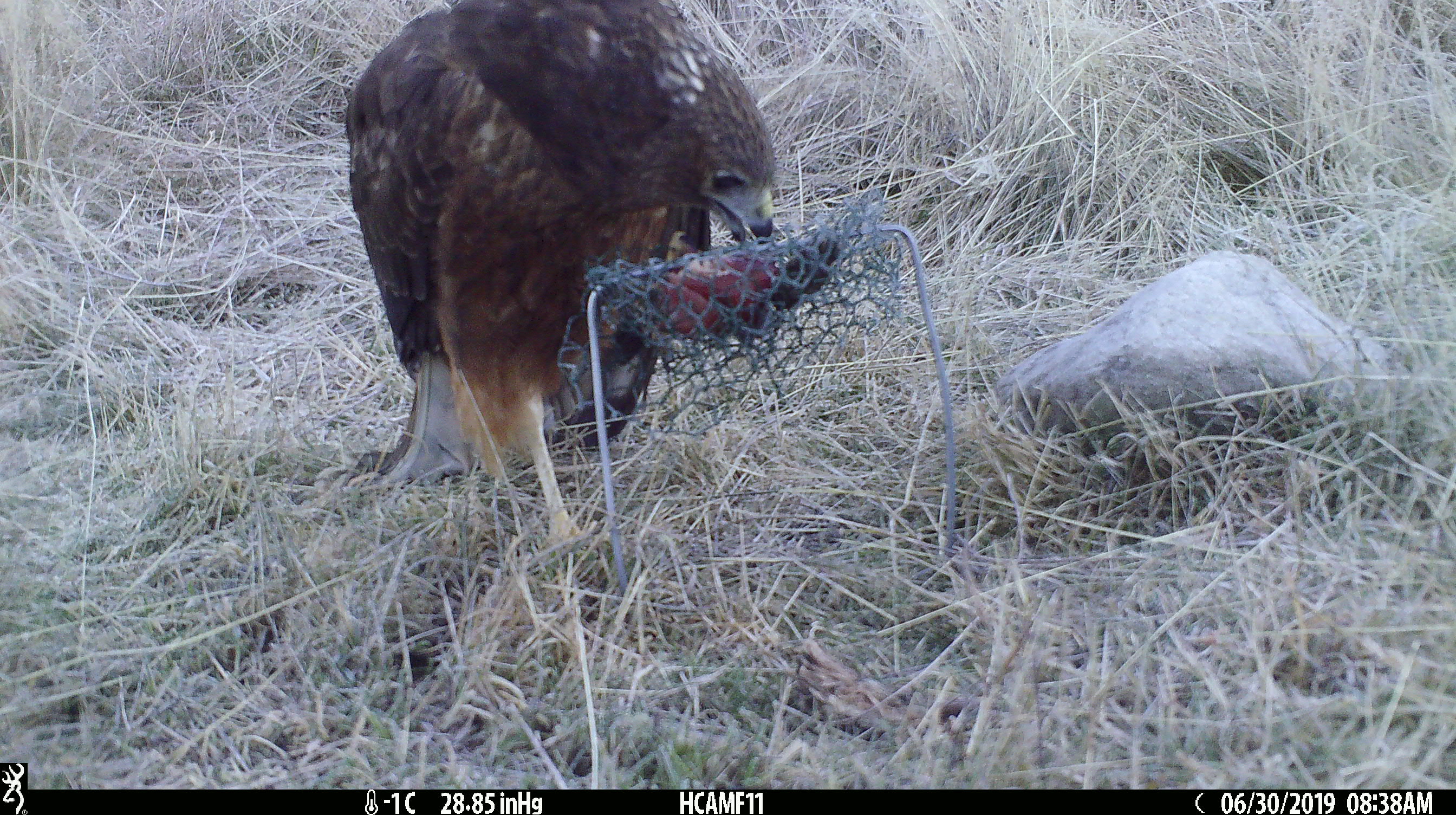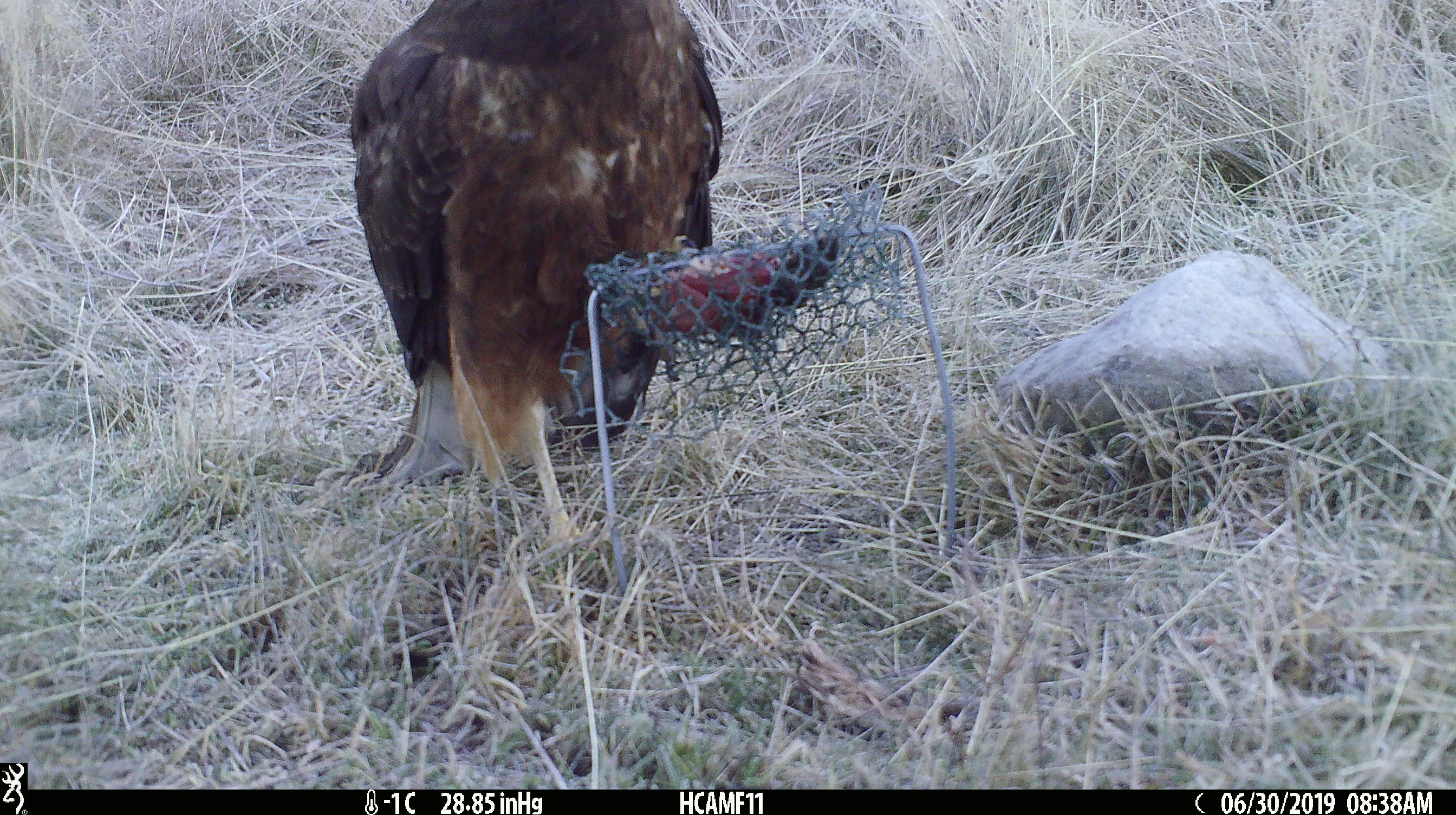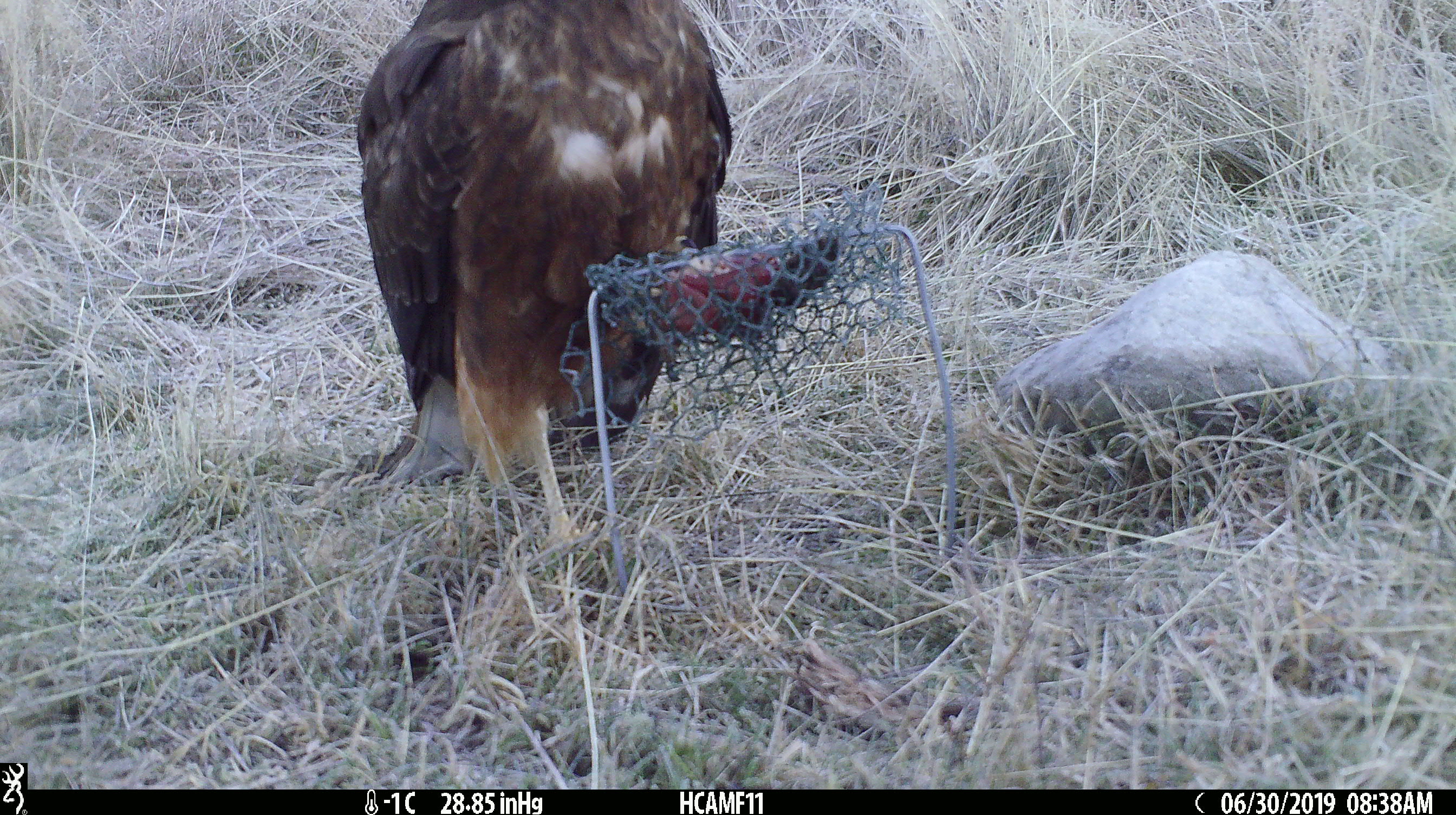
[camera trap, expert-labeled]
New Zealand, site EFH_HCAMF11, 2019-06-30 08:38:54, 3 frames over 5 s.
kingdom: Animalia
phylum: Chordata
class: Aves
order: Accipitriformes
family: Accipitridae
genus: Circus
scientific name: Circus approximans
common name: swamp harrier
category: harrier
Harrier (swamp harrier) (Circus approximans).